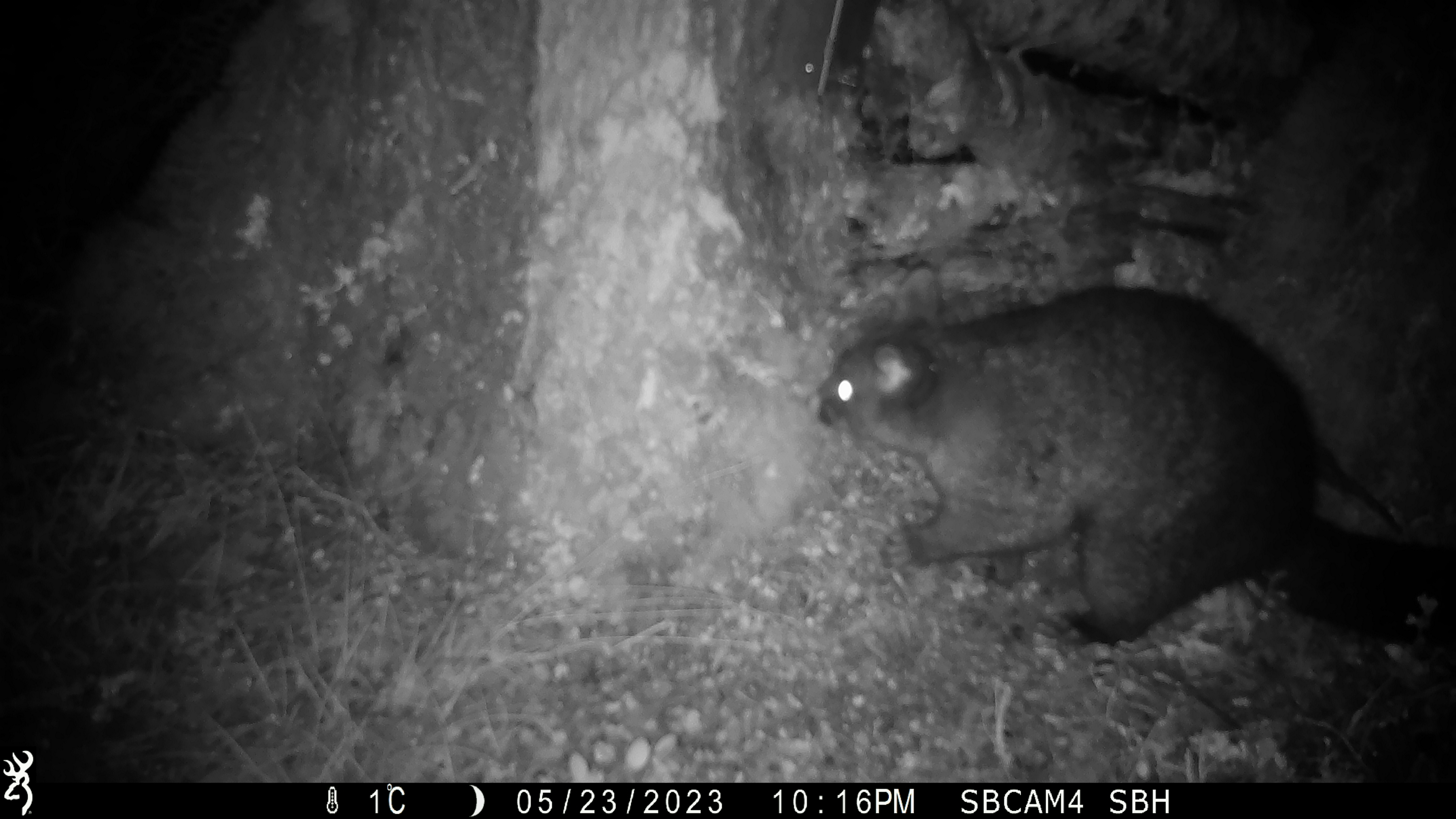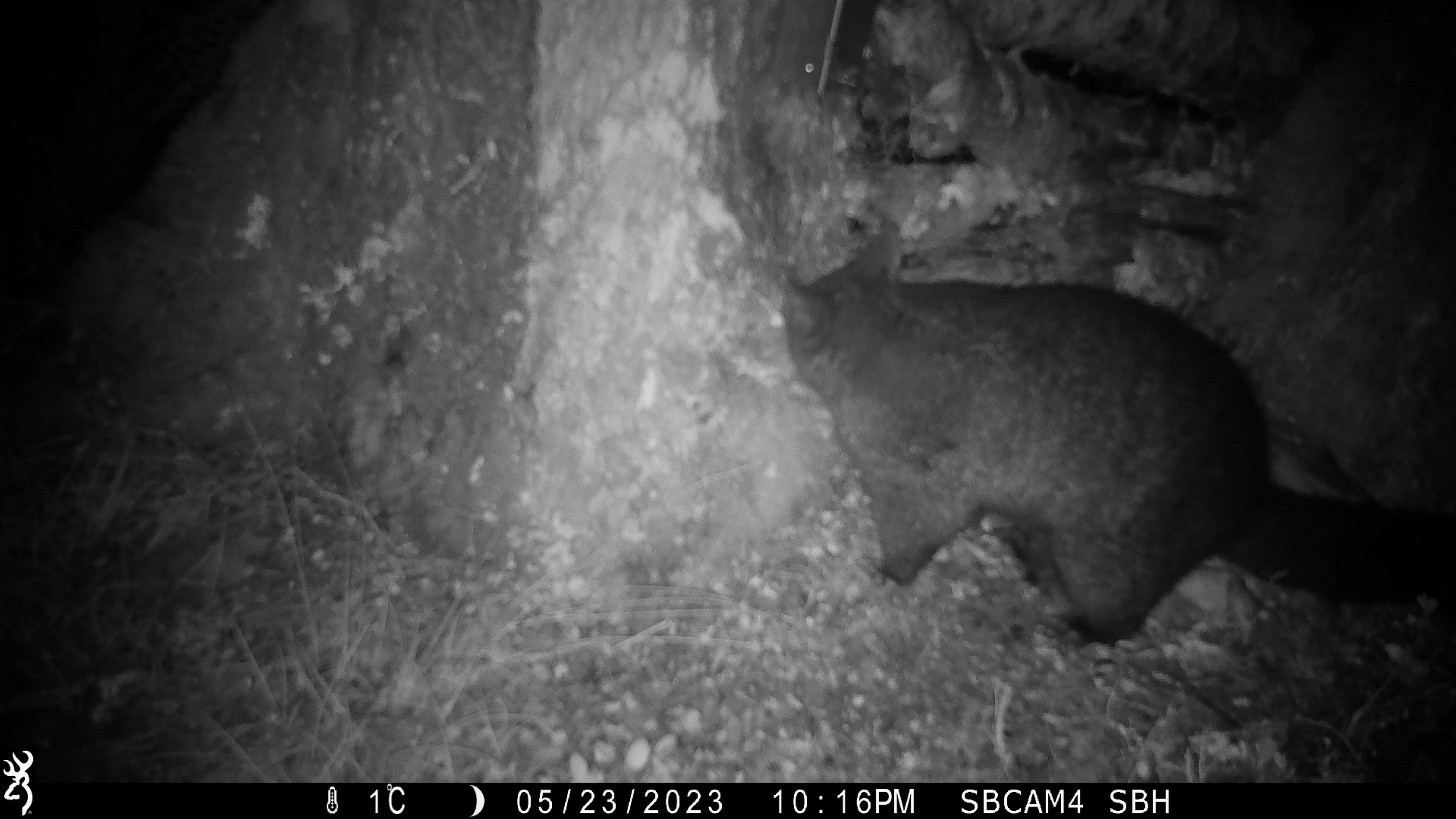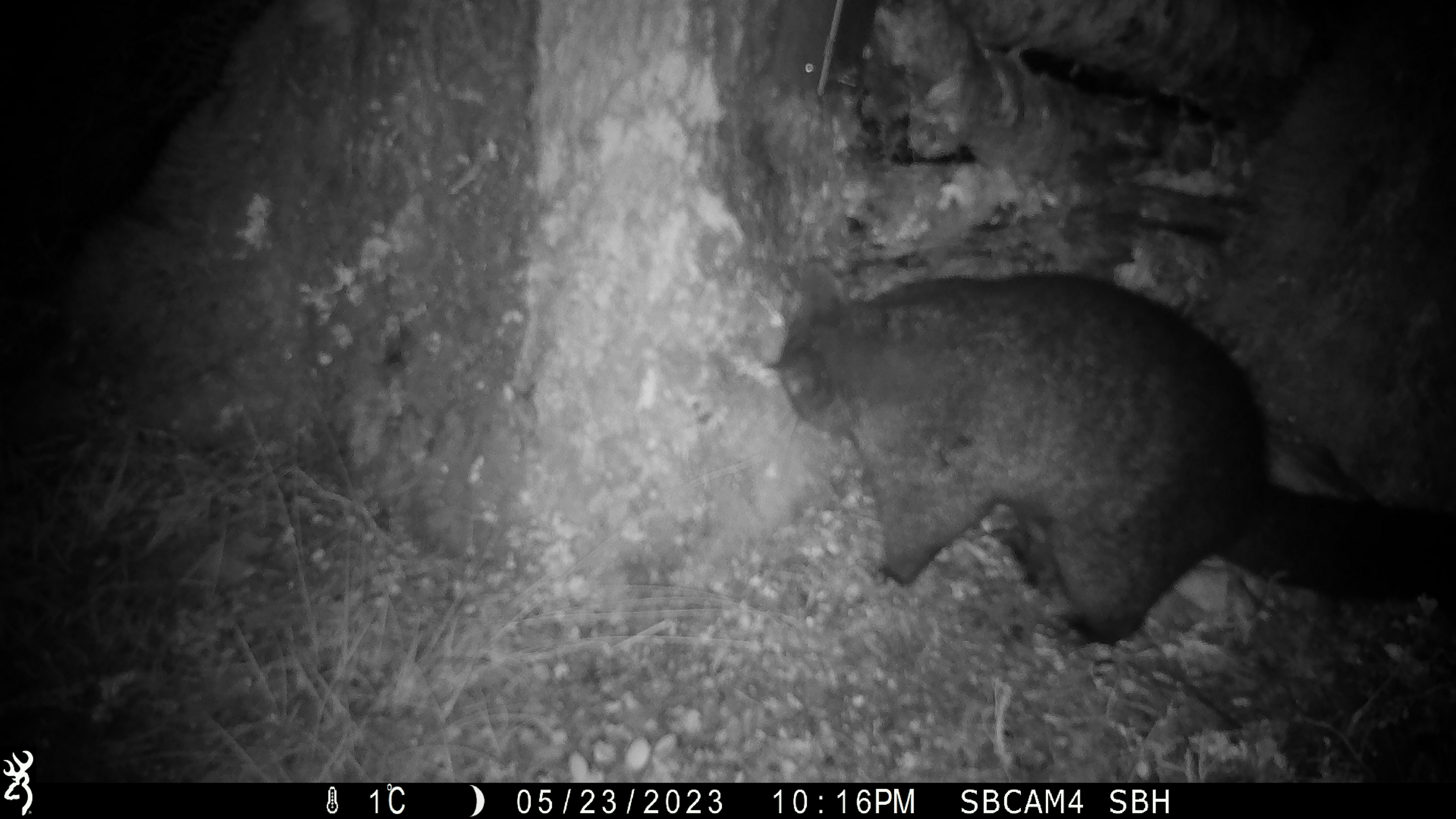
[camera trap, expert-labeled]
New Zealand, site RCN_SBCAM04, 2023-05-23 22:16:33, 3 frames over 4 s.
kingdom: Animalia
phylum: Chordata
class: Mammalia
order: Diprotodontia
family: Phalangeridae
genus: Trichosurus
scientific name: Trichosurus vulpecula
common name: common brushtail possum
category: possum